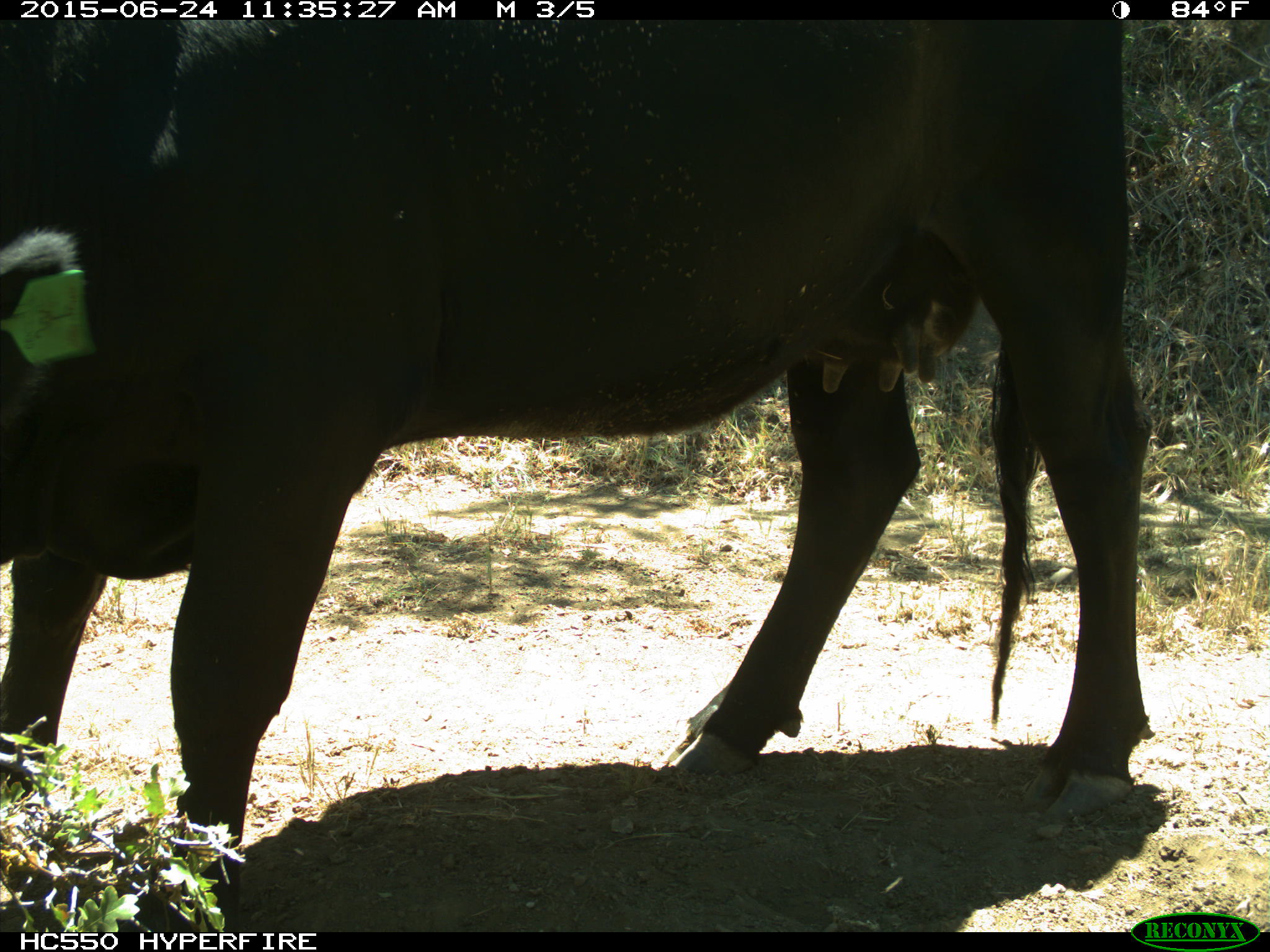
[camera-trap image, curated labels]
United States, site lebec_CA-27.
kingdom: Animalia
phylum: Chordata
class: Mammalia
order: Artiodactyla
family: Bovidae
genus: Bos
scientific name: Bos taurus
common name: domestic cow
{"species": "Bos taurus (domestic cow)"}